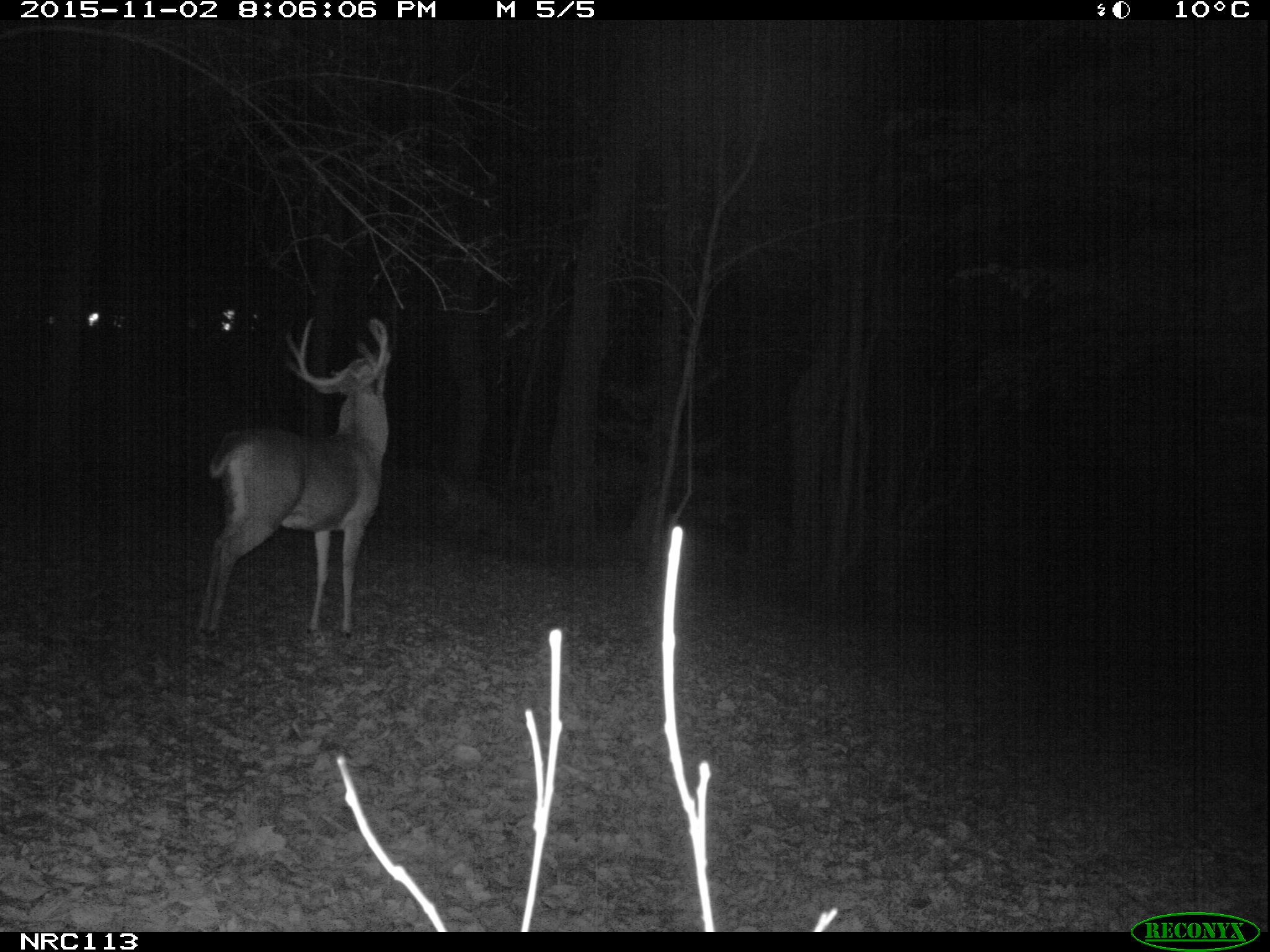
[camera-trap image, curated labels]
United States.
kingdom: Animalia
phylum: Chordata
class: Mammalia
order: Artiodactyla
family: Cervidae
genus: Odocoileus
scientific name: Odocoileus virginianus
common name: white-tailed deer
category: White Tailed Deer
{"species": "White Tailed Deer (white-tailed deer) (Odocoileus virginianus)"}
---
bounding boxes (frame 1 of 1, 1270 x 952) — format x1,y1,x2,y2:
White Tailed Deer: 185,303,402,641